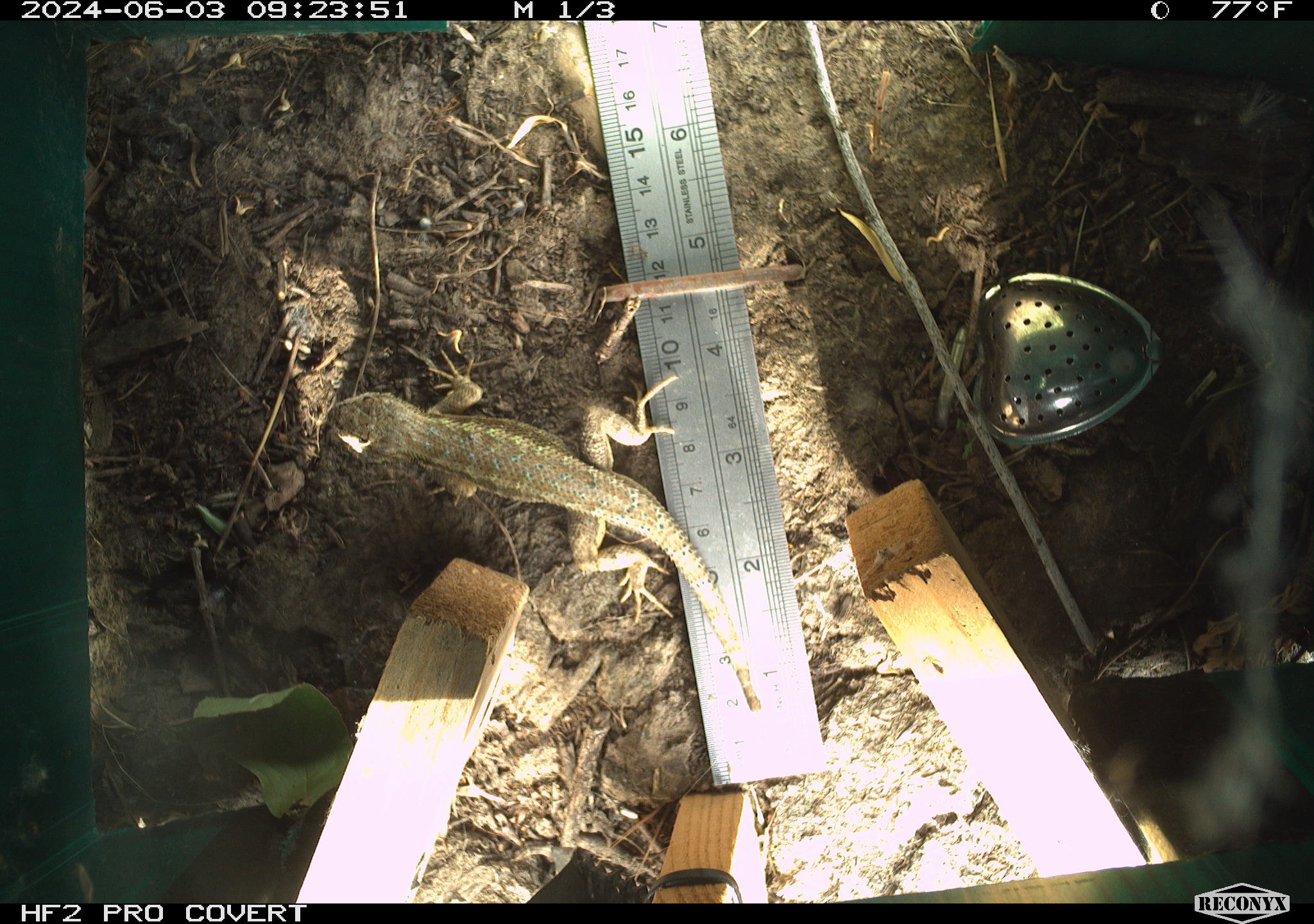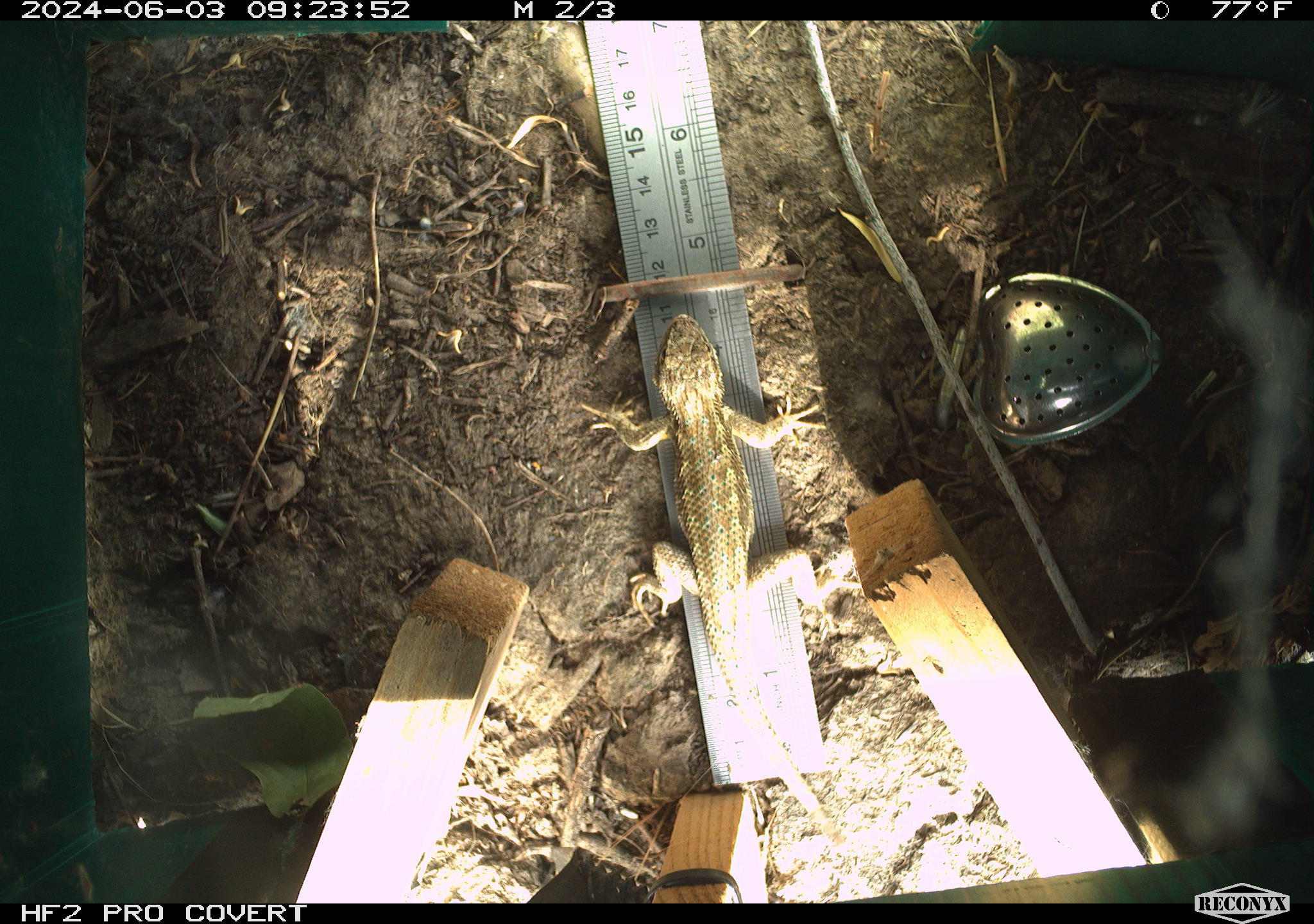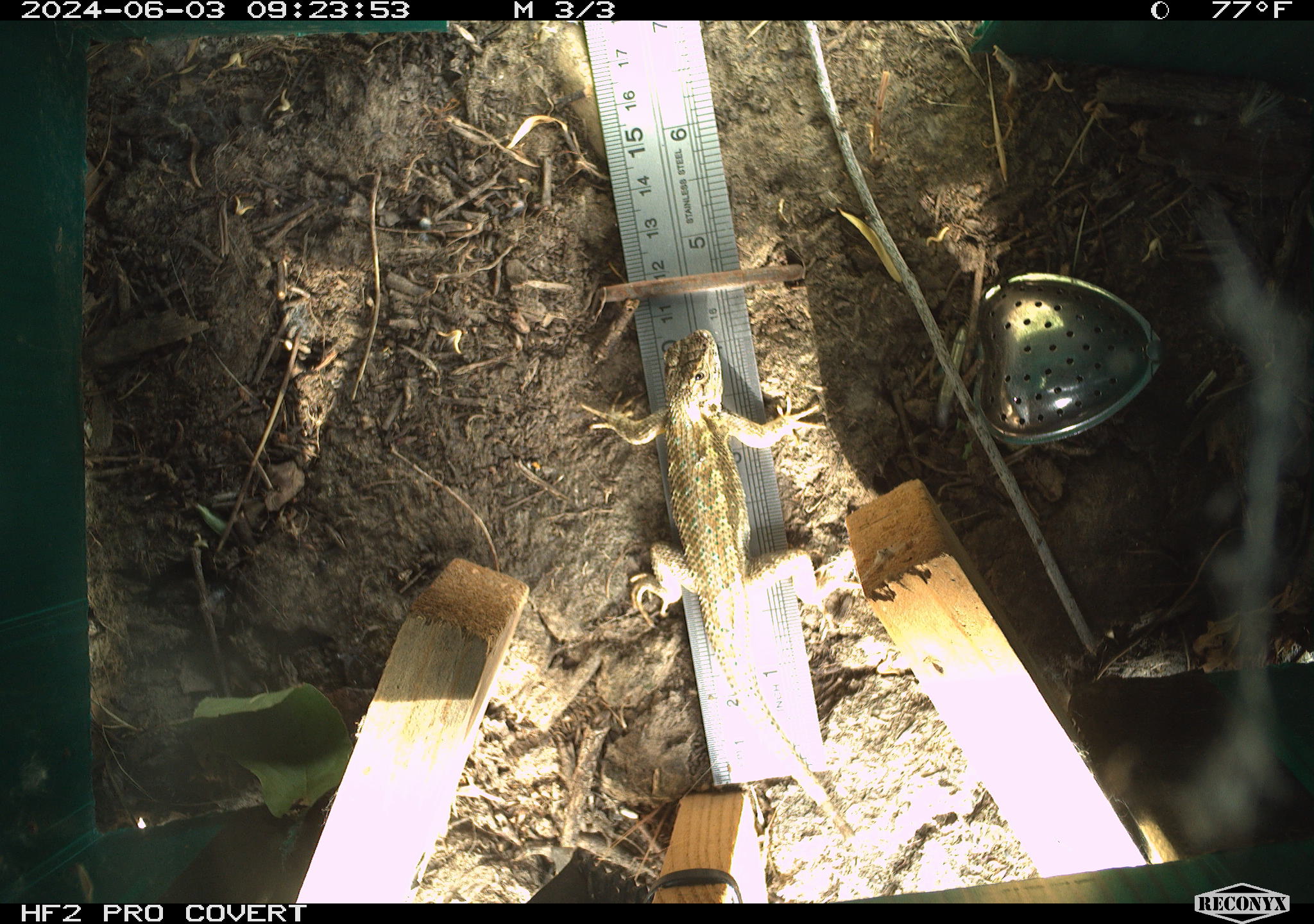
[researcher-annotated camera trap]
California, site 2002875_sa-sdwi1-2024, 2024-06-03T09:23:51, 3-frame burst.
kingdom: Animalia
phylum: Chordata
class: Reptilia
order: Squamata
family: Phrynosomatidae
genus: Sceloporus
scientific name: Sceloporus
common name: spiny lizards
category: sceloporus species